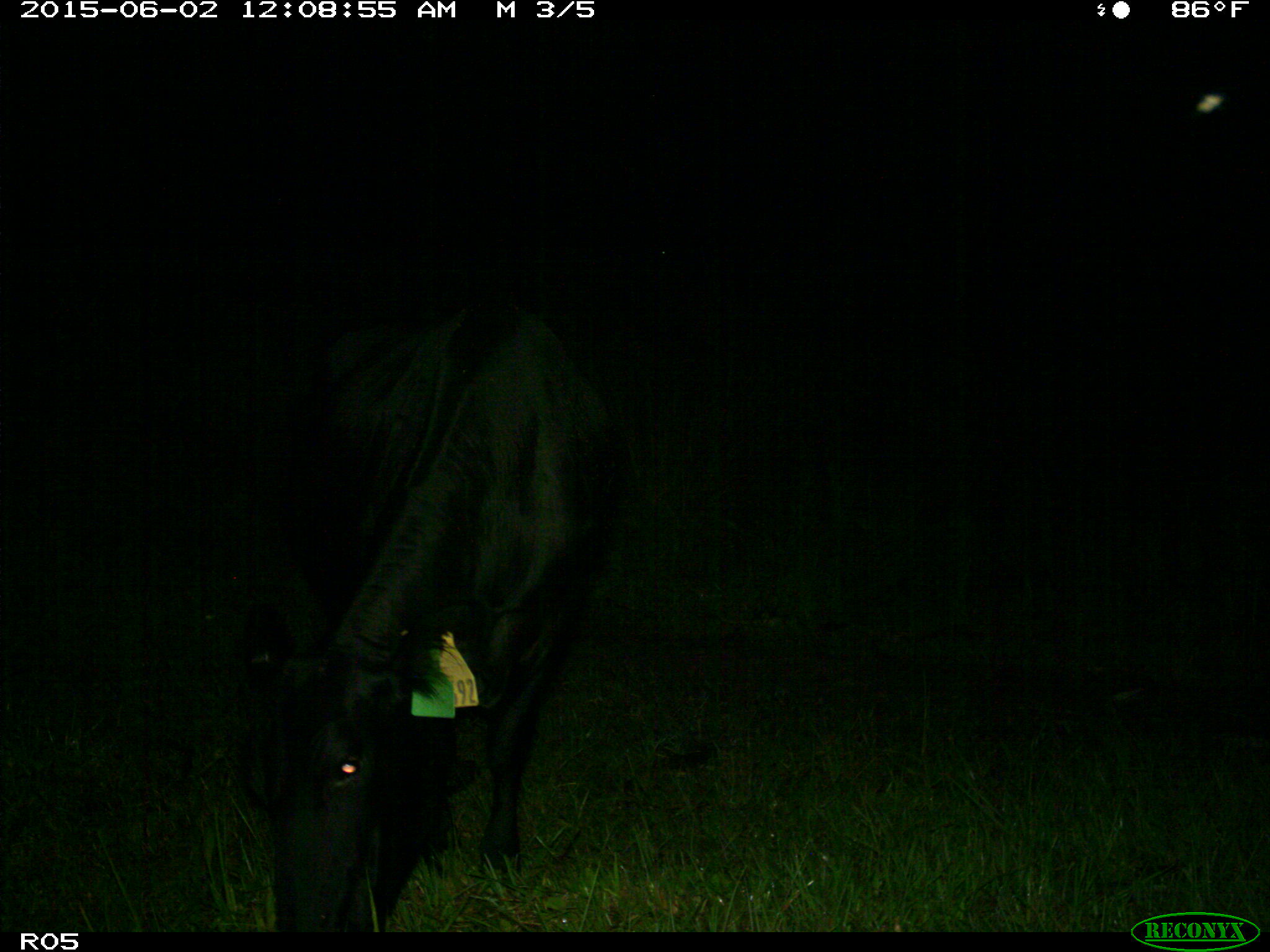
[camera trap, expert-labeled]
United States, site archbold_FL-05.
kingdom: Animalia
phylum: Chordata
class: Mammalia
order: Artiodactyla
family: Bovidae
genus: Bos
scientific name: Bos taurus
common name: domestic cow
Bos taurus (domestic cow).